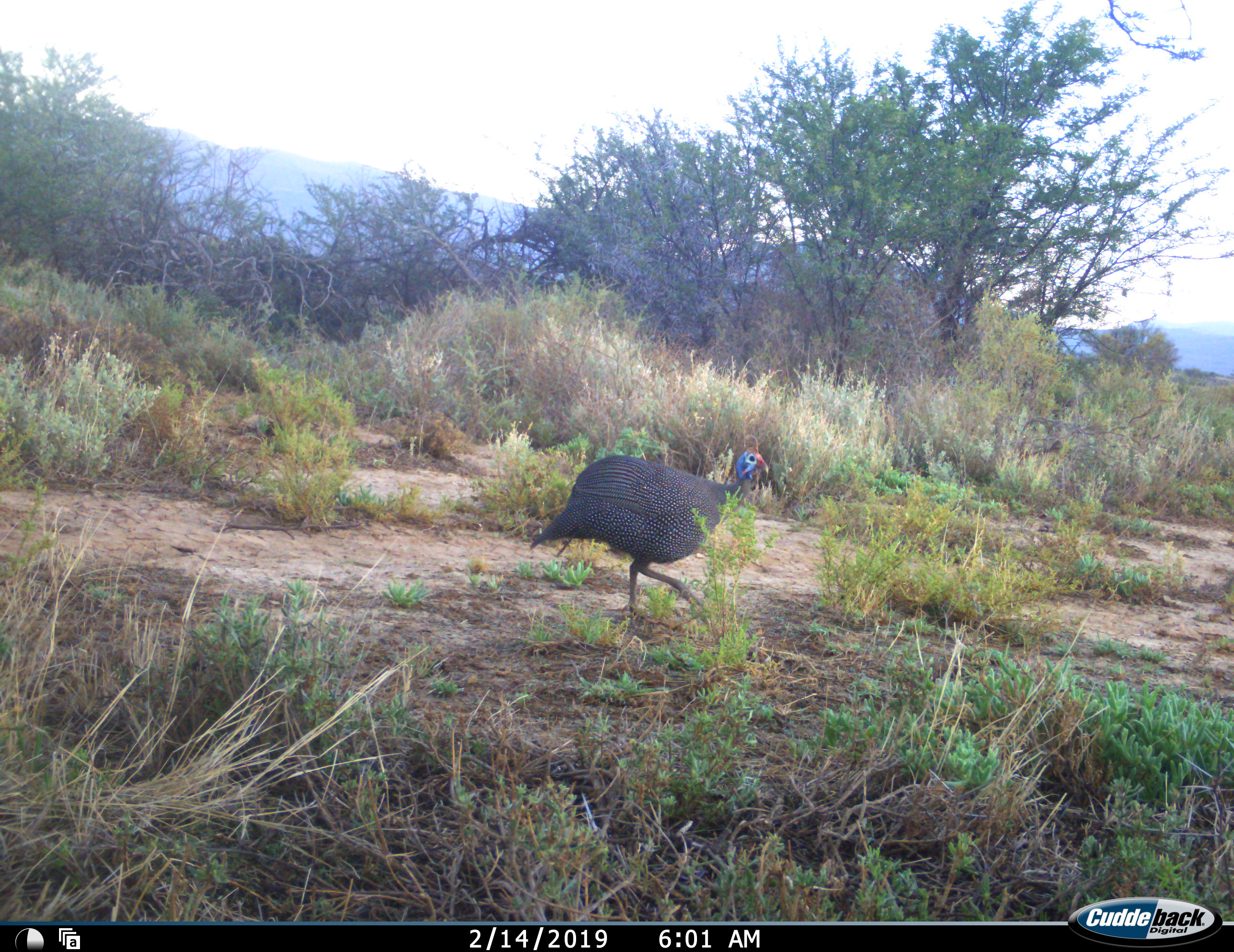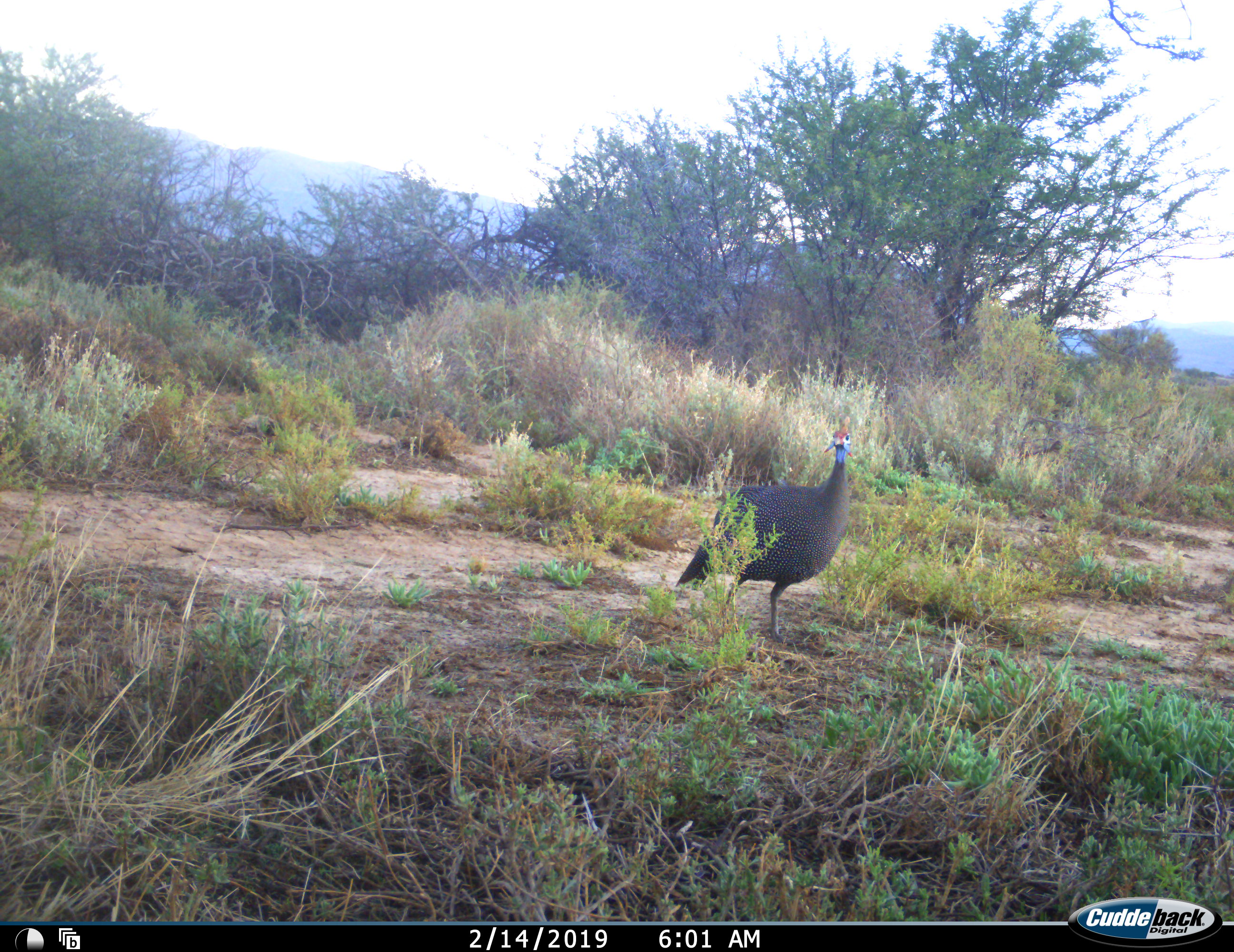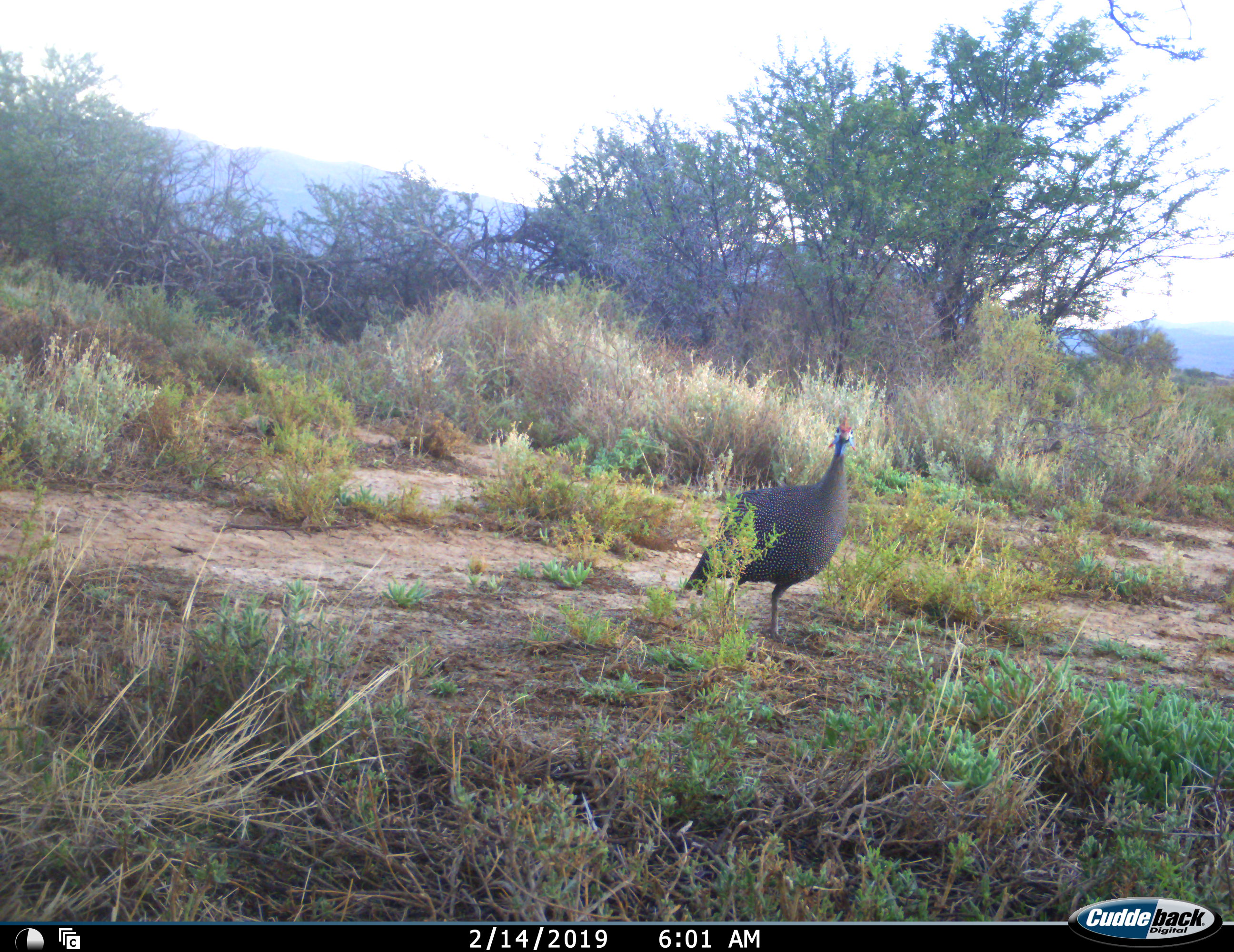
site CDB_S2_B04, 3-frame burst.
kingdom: Animalia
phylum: Chordata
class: Aves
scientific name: Aves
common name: bird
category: birdother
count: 1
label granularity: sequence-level